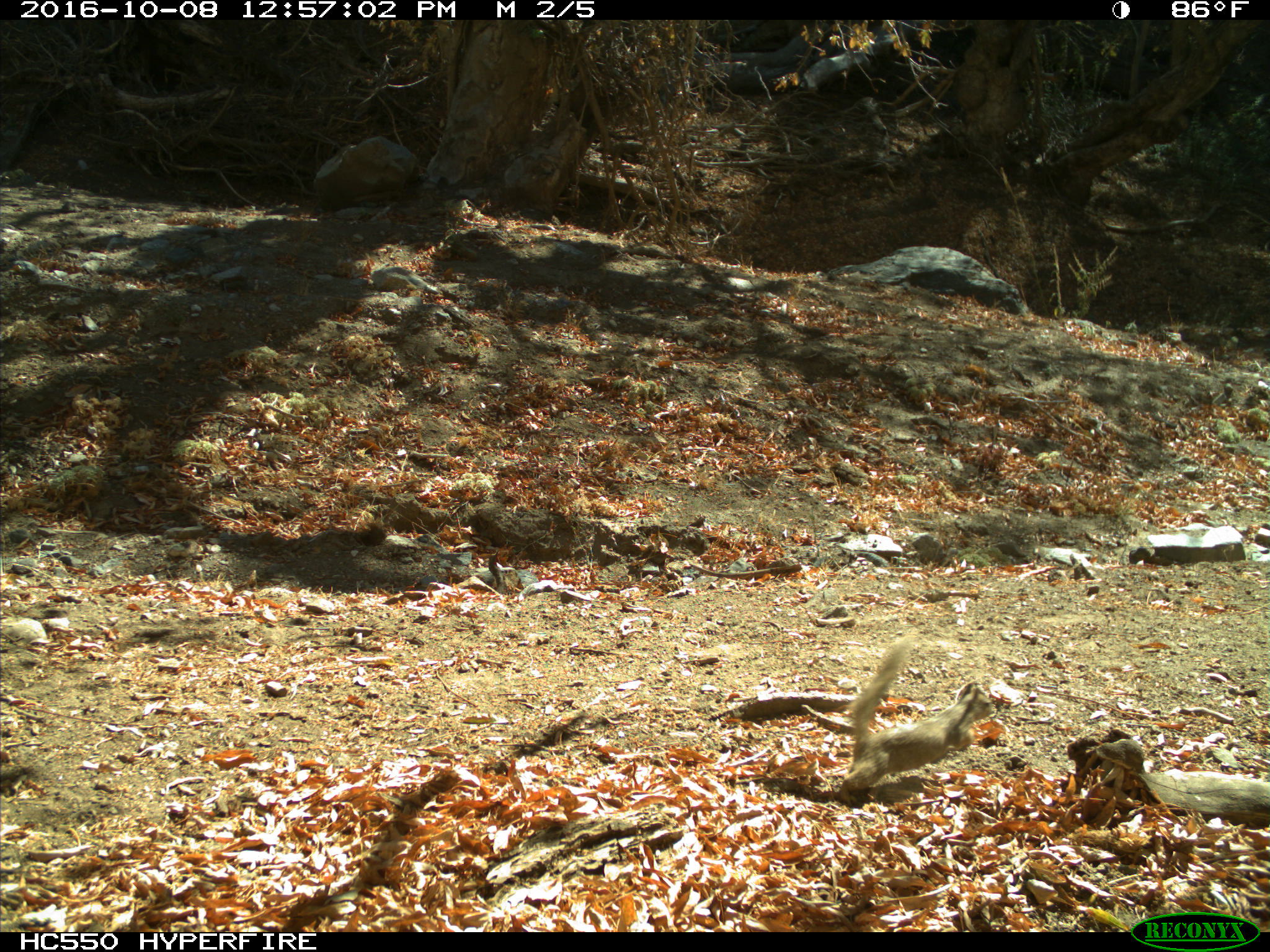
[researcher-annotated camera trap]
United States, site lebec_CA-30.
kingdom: Animalia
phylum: Chordata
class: Mammalia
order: Rodentia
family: Sciuridae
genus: Otospermophilus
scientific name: Otospermophilus beecheyi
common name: california ground squirrel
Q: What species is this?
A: Otospermophilus beecheyi (california ground squirrel).